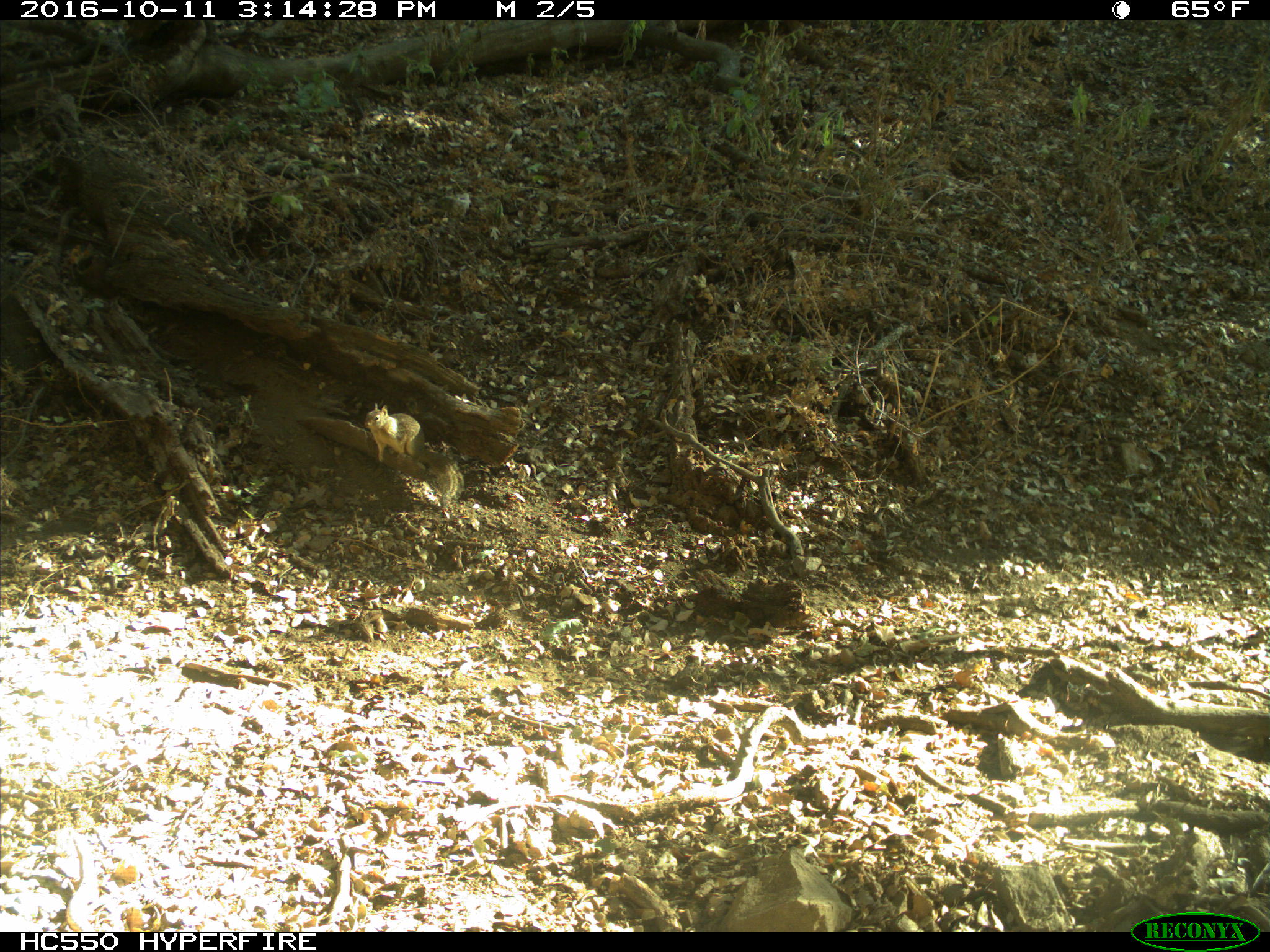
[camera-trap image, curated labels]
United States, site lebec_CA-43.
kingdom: Animalia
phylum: Chordata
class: Mammalia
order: Rodentia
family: Sciuridae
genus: Otospermophilus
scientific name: Otospermophilus beecheyi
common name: california ground squirrel